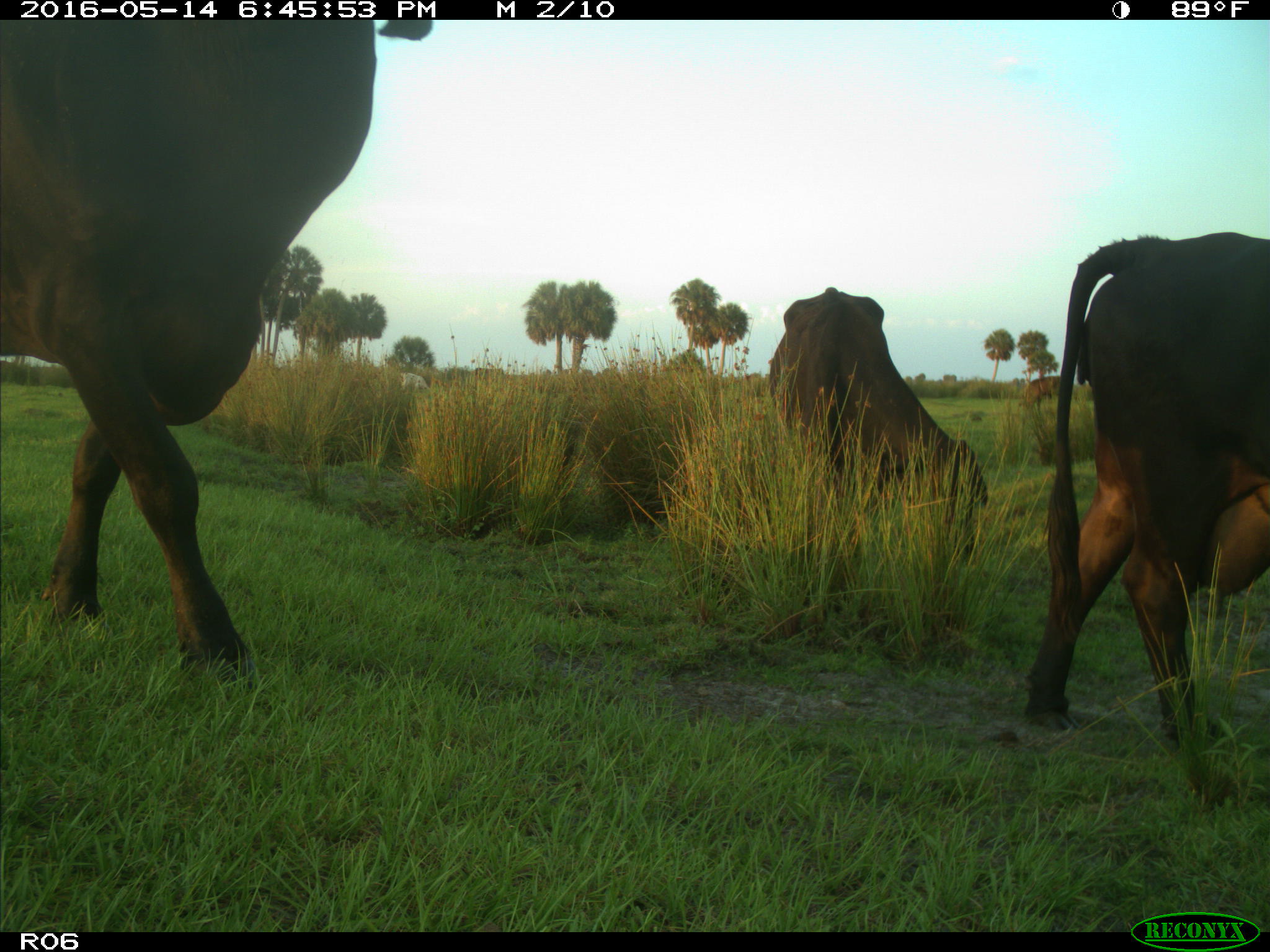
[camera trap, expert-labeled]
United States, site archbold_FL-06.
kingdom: Animalia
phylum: Chordata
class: Mammalia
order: Artiodactyla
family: Bovidae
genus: Bos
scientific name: Bos taurus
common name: domestic cow